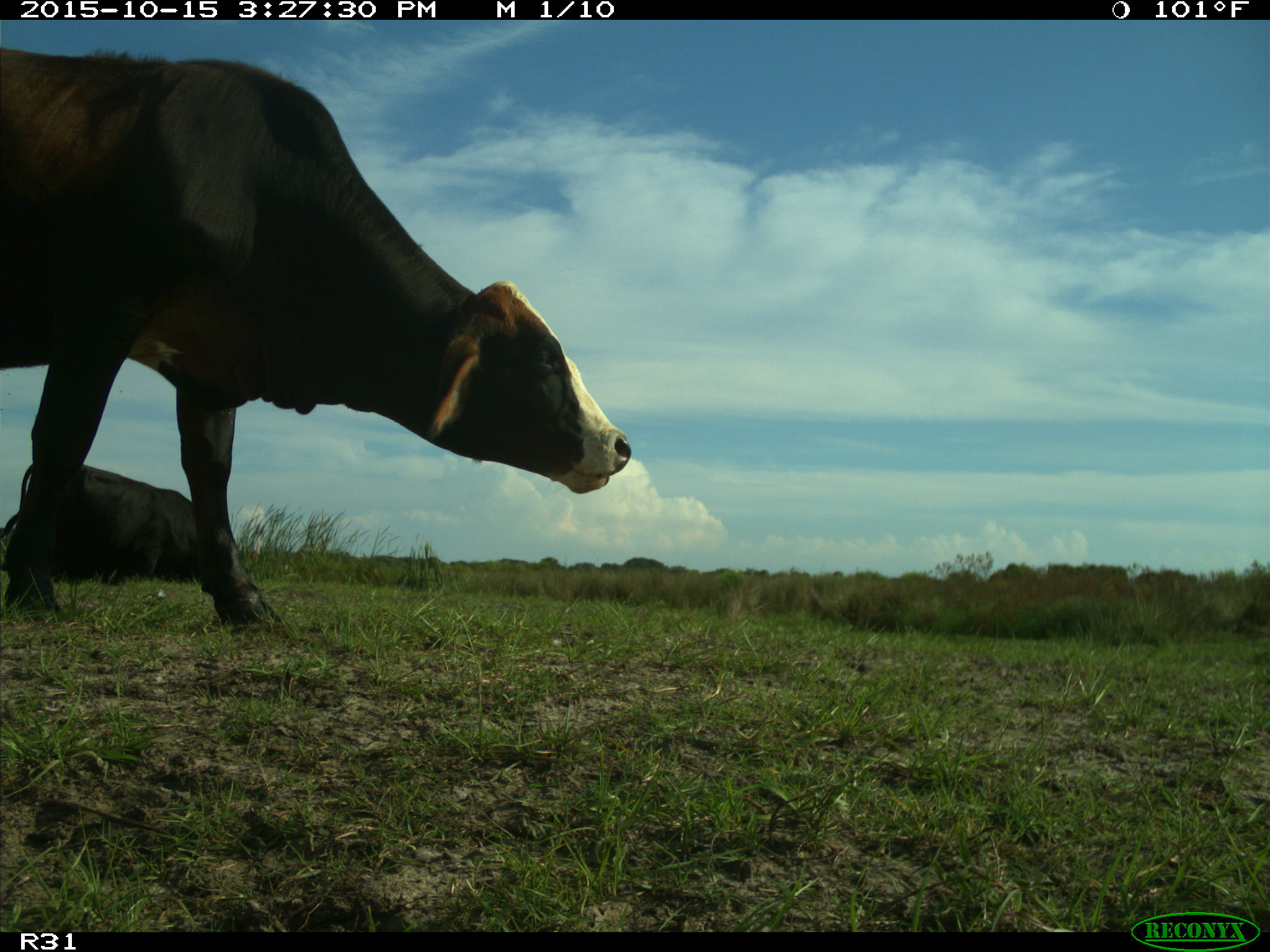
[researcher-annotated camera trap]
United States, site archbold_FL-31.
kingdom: Animalia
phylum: Chordata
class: Mammalia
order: Artiodactyla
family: Bovidae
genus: Bos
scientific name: Bos taurus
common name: domestic cow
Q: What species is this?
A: Bos taurus (domestic cow).